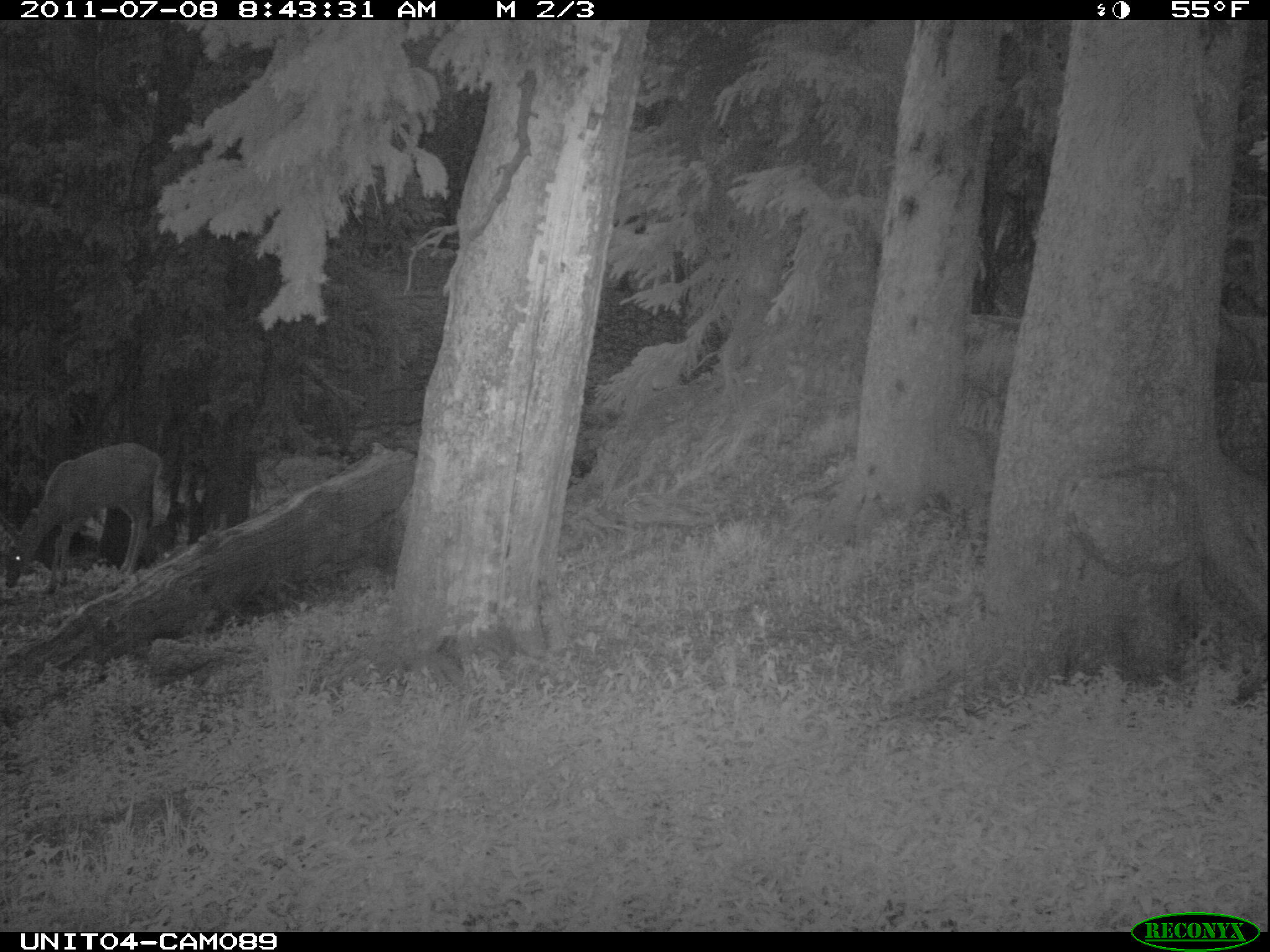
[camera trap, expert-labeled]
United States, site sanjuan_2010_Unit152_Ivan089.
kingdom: Animalia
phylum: Chordata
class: Mammalia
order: Artiodactyla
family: Cervidae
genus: Odocoileus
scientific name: Odocoileus hemionus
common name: mule deer